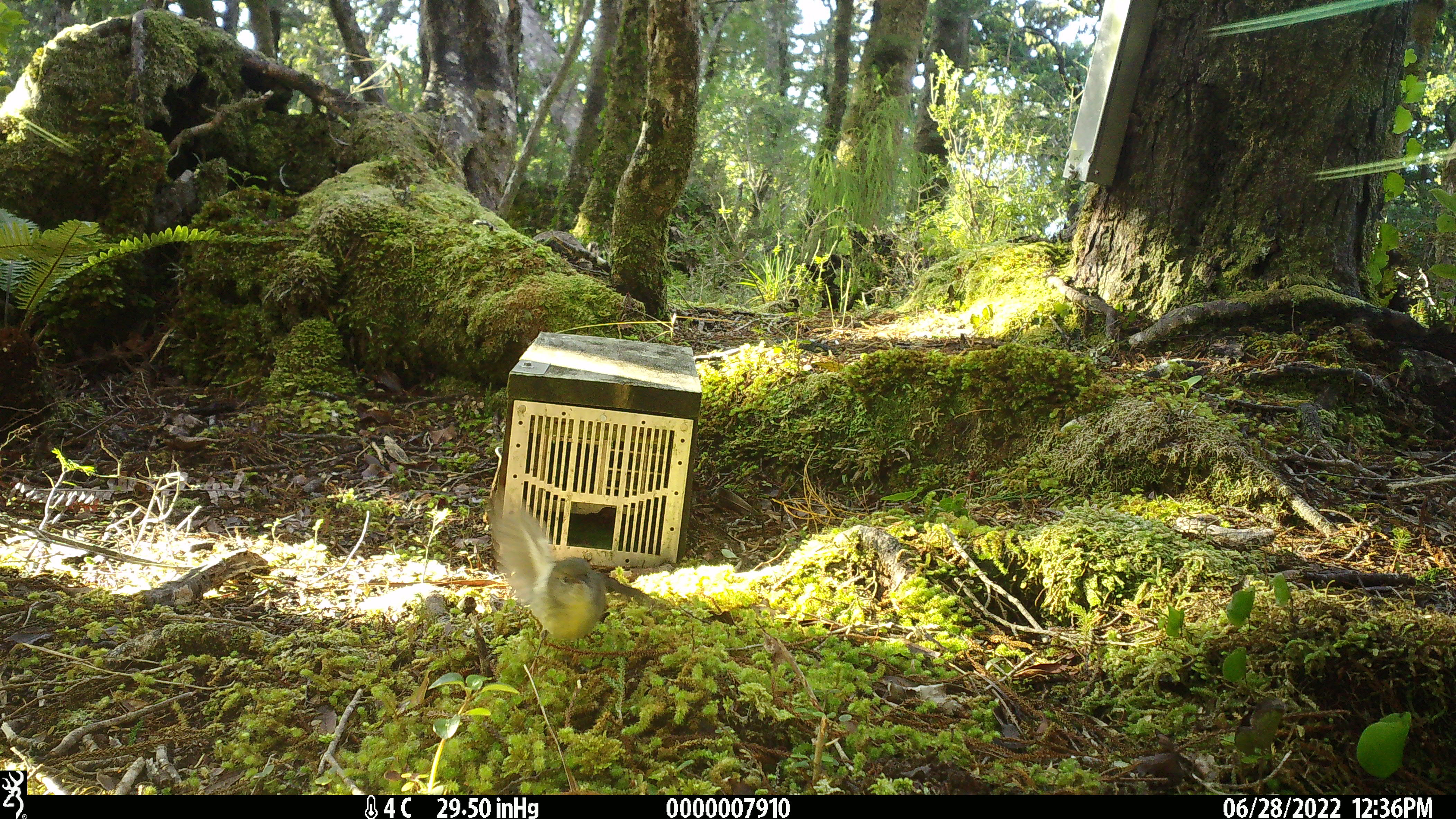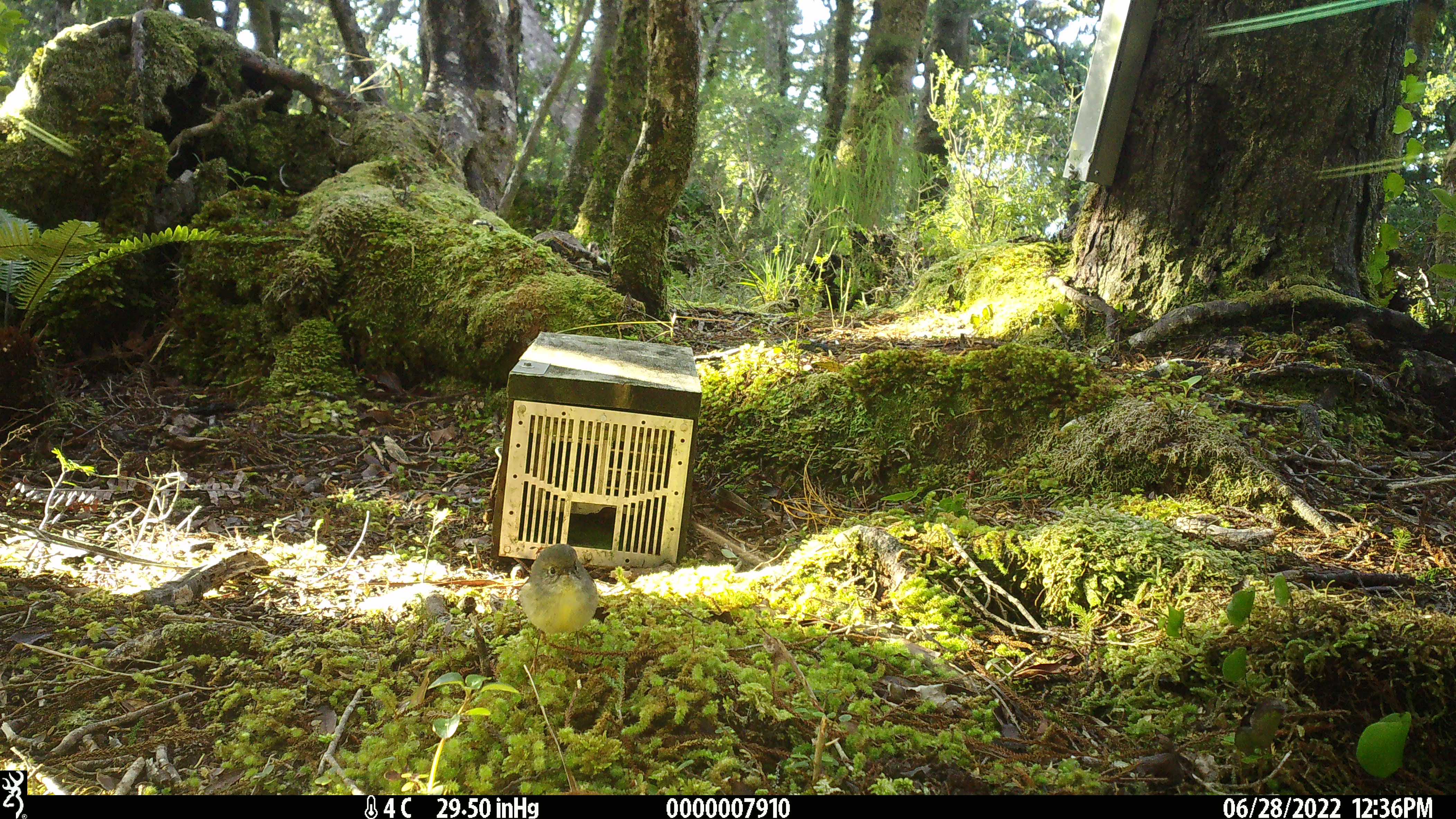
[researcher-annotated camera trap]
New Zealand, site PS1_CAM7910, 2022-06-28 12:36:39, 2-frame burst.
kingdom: Animalia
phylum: Chordata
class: Aves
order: Passeriformes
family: Petroicidae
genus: Petroica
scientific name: Petroica macrocephala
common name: tomtit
Tomtit (Petroica macrocephala).